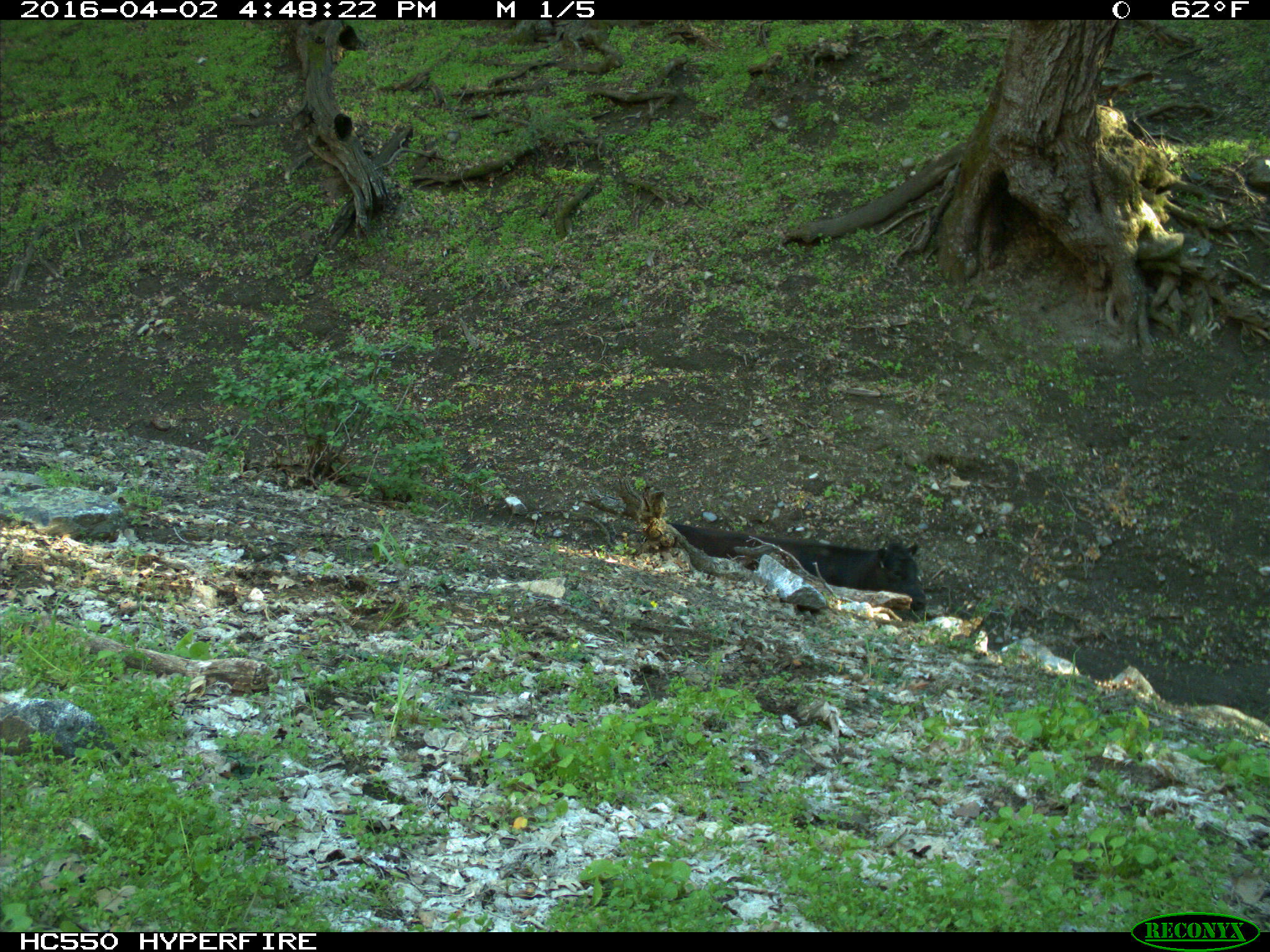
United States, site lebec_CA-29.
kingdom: Animalia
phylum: Chordata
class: Mammalia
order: Artiodactyla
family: Bovidae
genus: Bos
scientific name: Bos taurus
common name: domestic cow